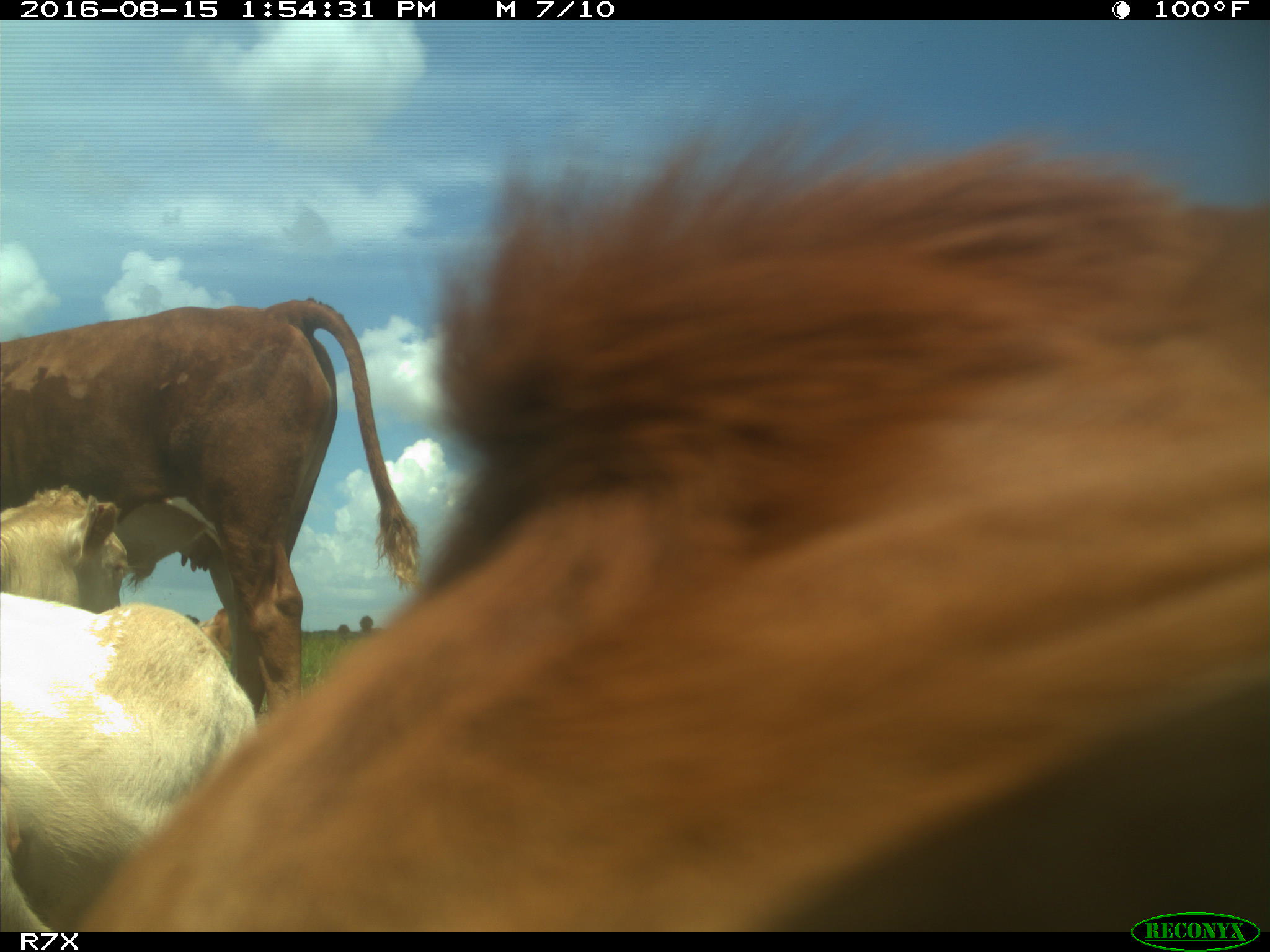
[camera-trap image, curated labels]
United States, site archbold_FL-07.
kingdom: Animalia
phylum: Chordata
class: Mammalia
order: Artiodactyla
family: Bovidae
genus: Bos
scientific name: Bos taurus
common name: domestic cow